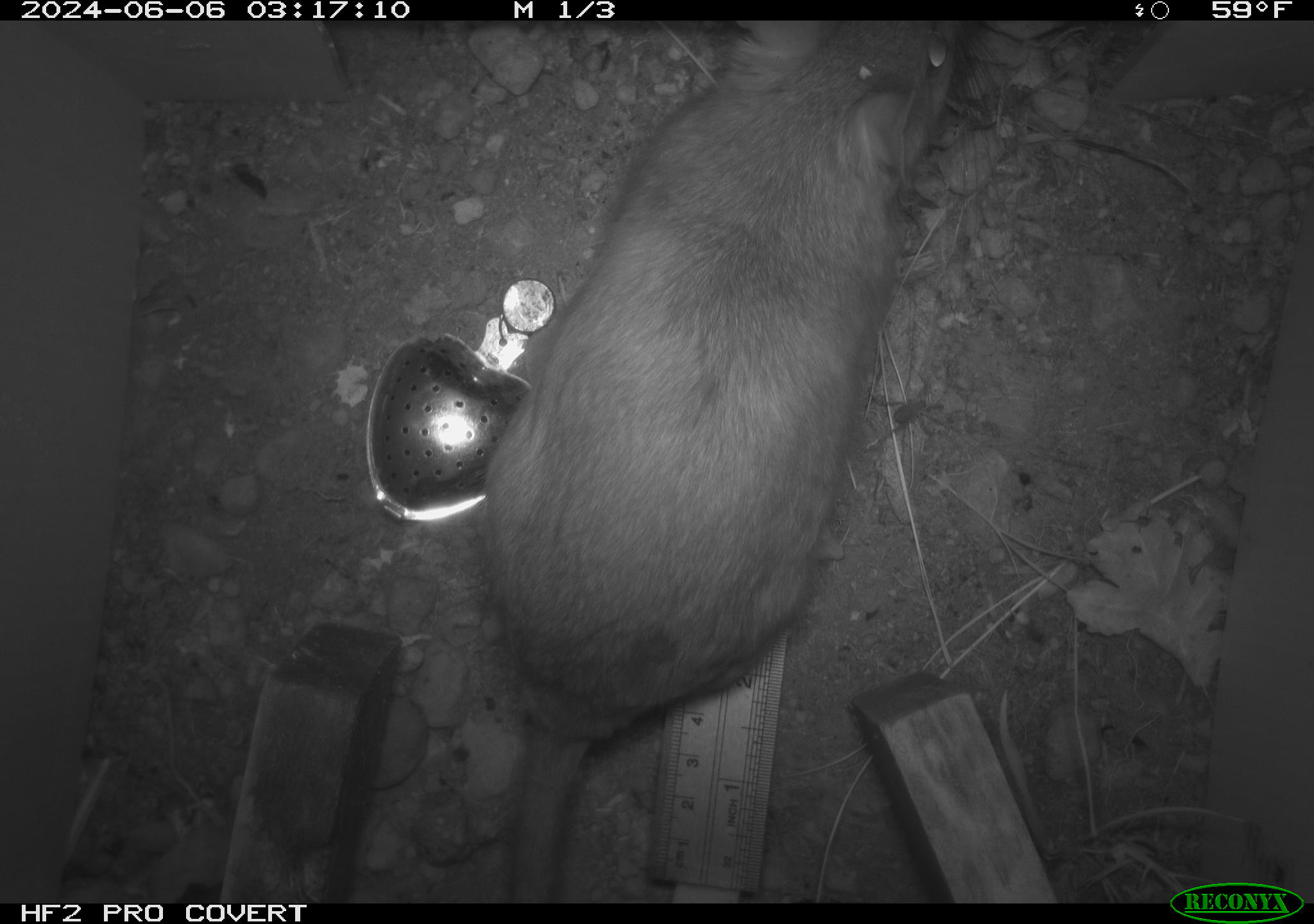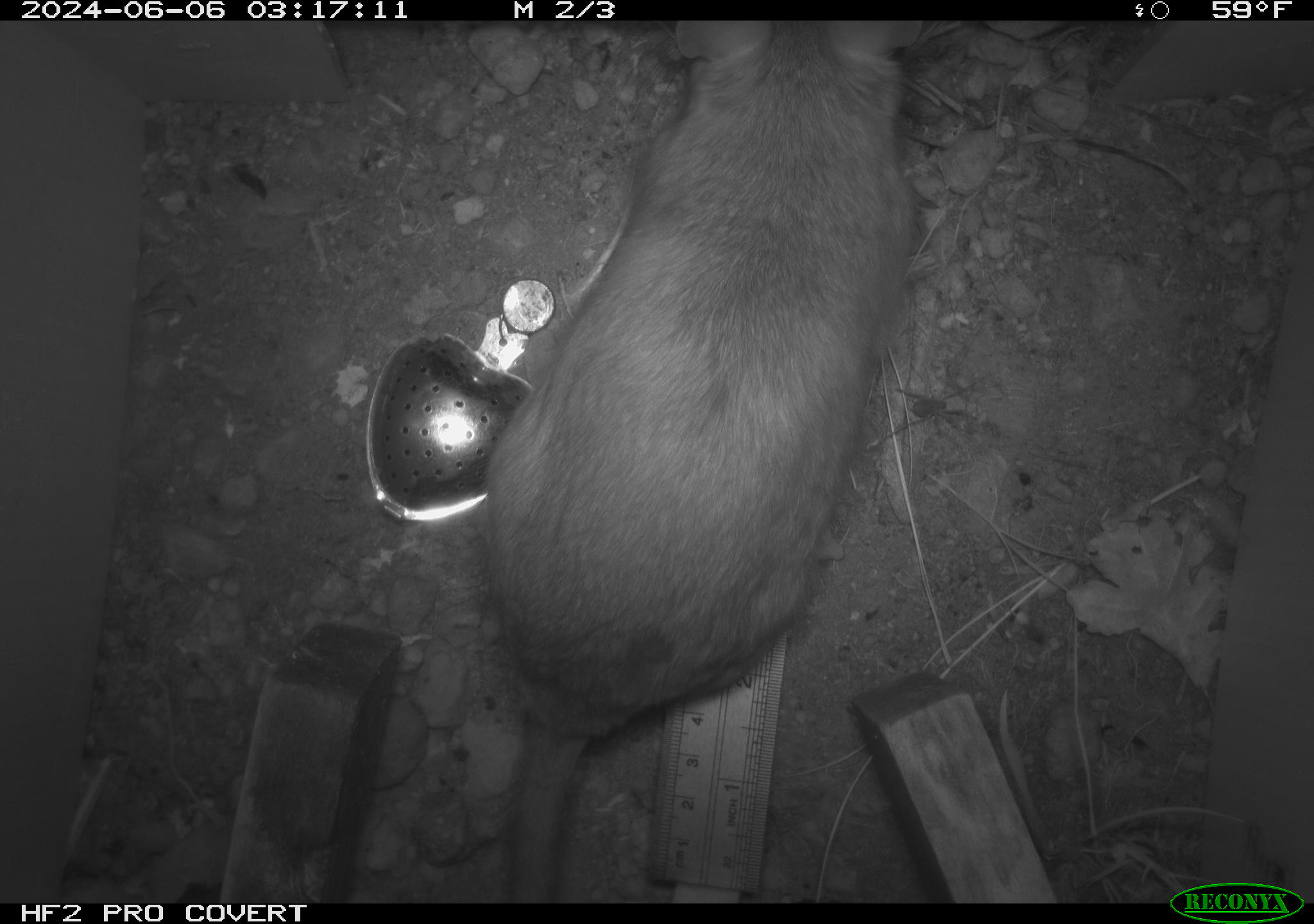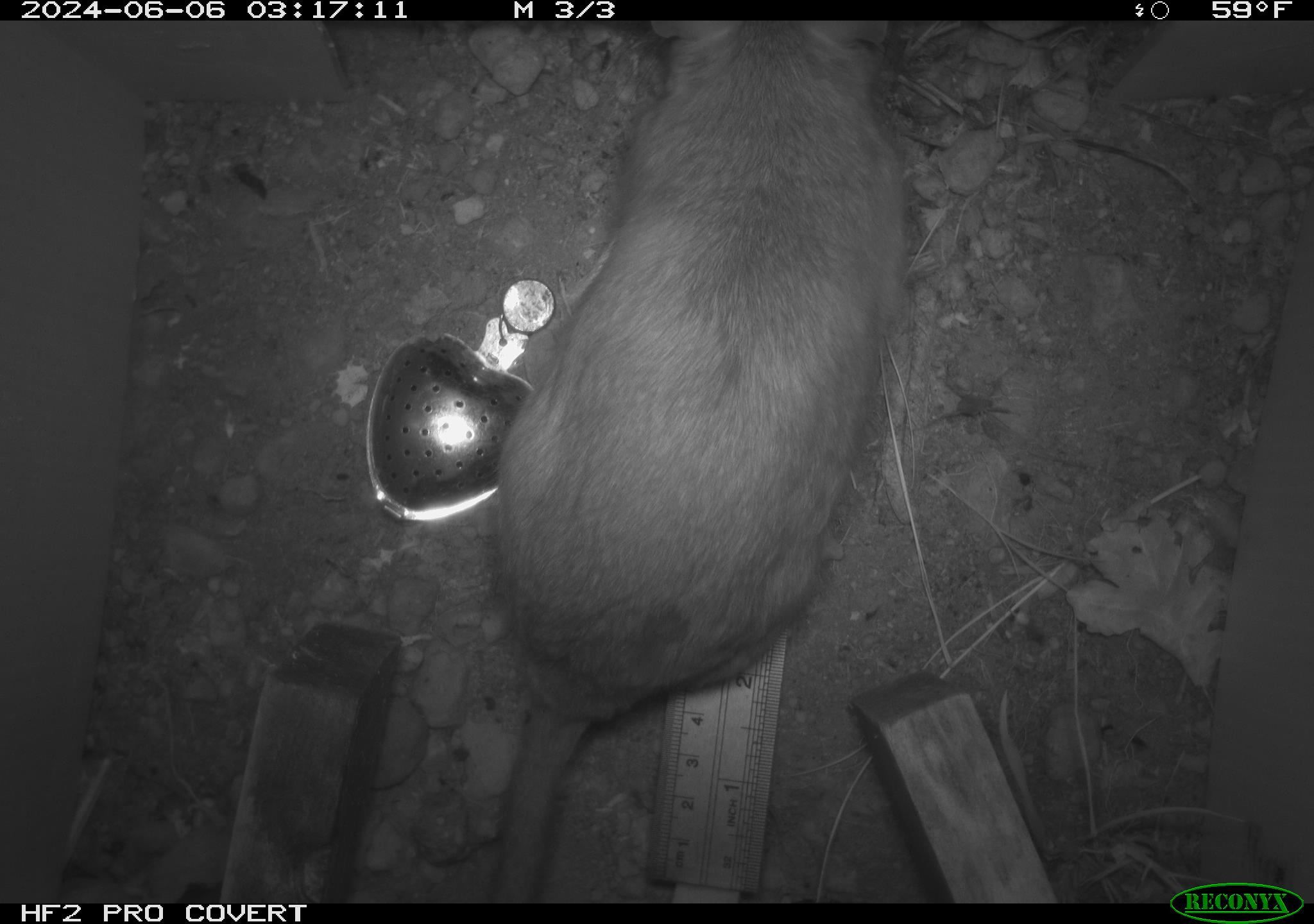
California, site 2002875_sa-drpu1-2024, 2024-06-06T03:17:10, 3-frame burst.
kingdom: Animalia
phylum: Chordata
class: Mammalia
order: Rodentia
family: Cricetidae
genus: Neotoma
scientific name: Neotoma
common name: pack rat or woodrat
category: neotoma species